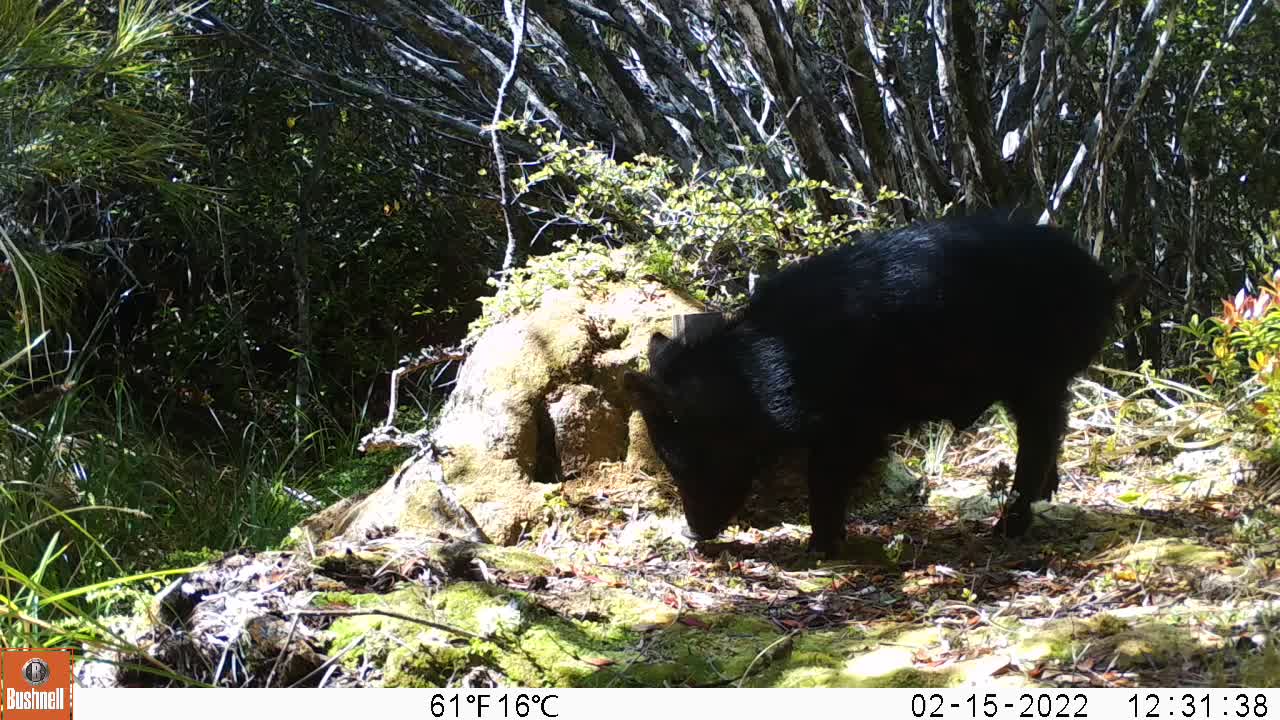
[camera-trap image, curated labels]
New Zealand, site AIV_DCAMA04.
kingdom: Animalia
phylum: Chordata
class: Mammalia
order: Artiodactyla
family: Suidae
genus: Sus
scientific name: Sus scrofa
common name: pig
Pig (Sus scrofa).